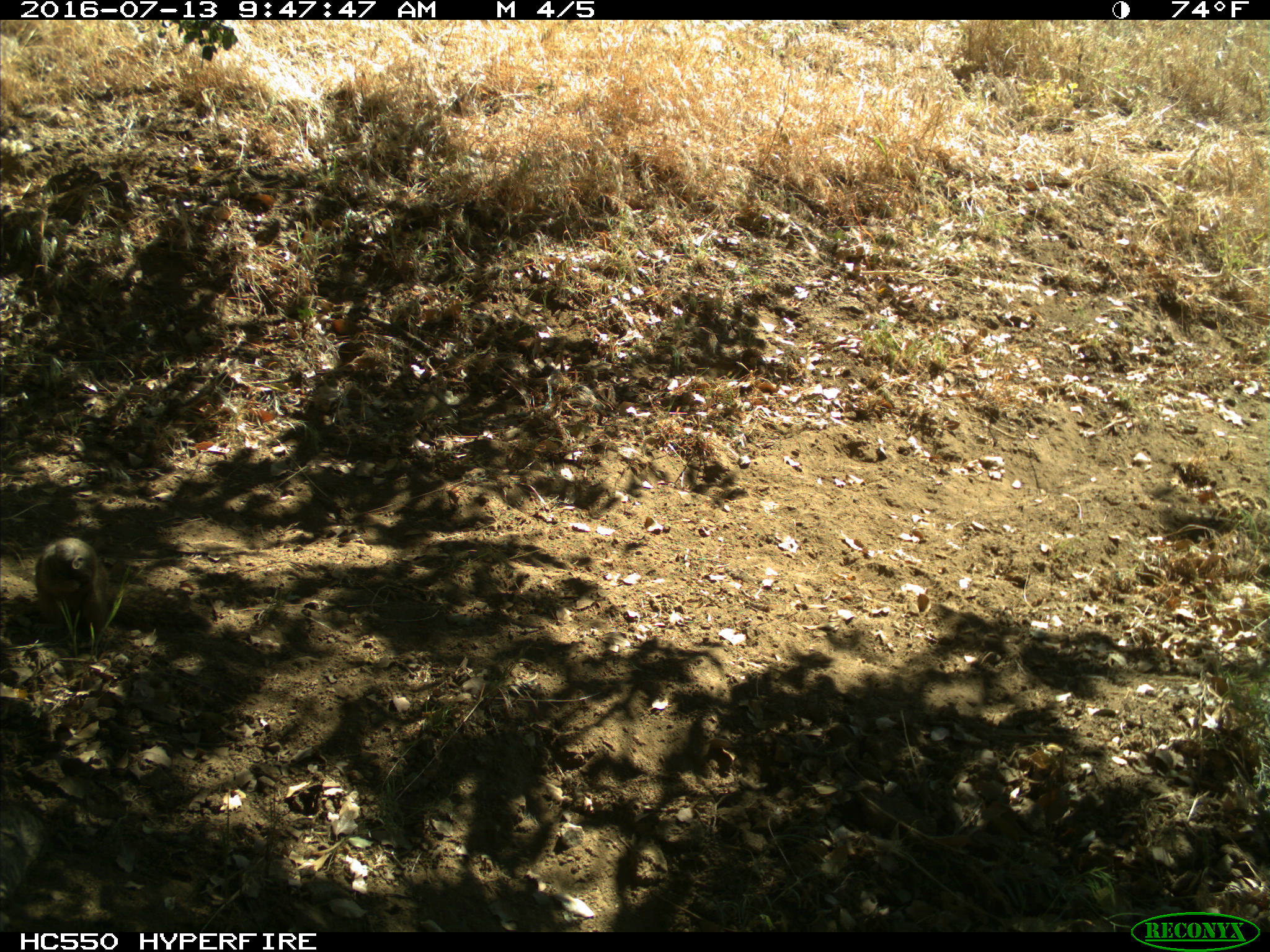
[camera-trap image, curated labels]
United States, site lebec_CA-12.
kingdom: Animalia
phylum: Chordata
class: Mammalia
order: Rodentia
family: Sciuridae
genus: Otospermophilus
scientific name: Otospermophilus beecheyi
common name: california ground squirrel